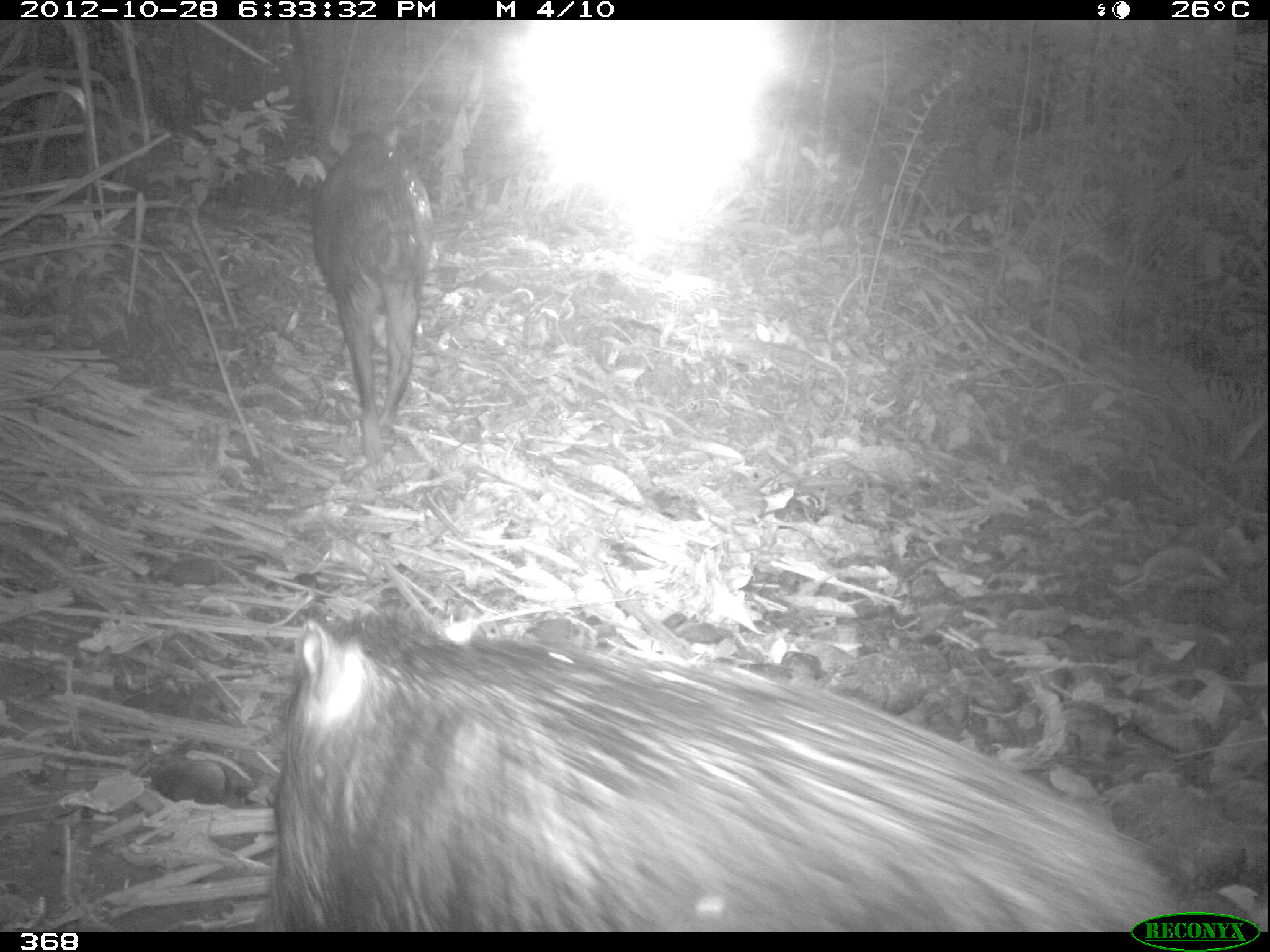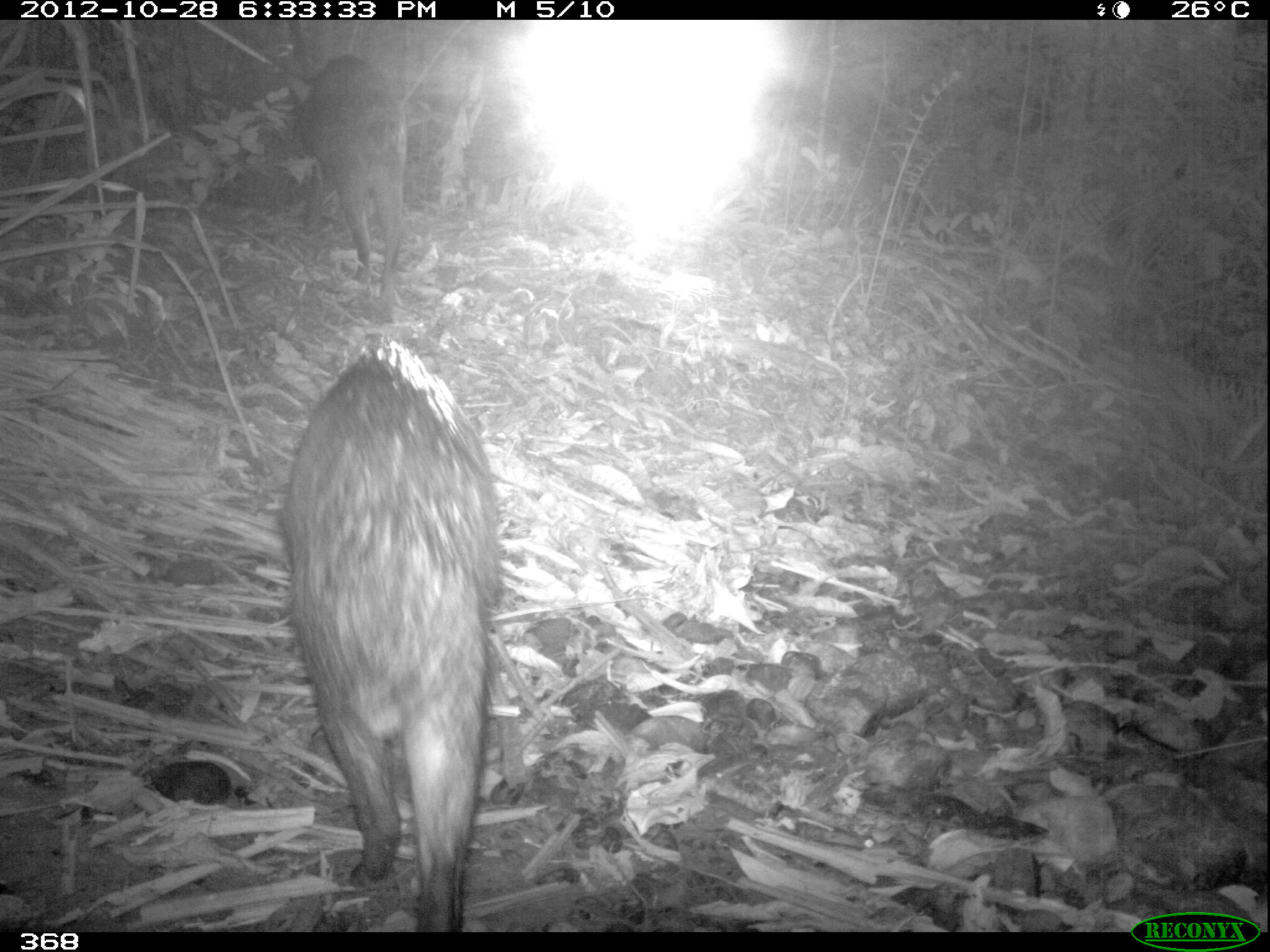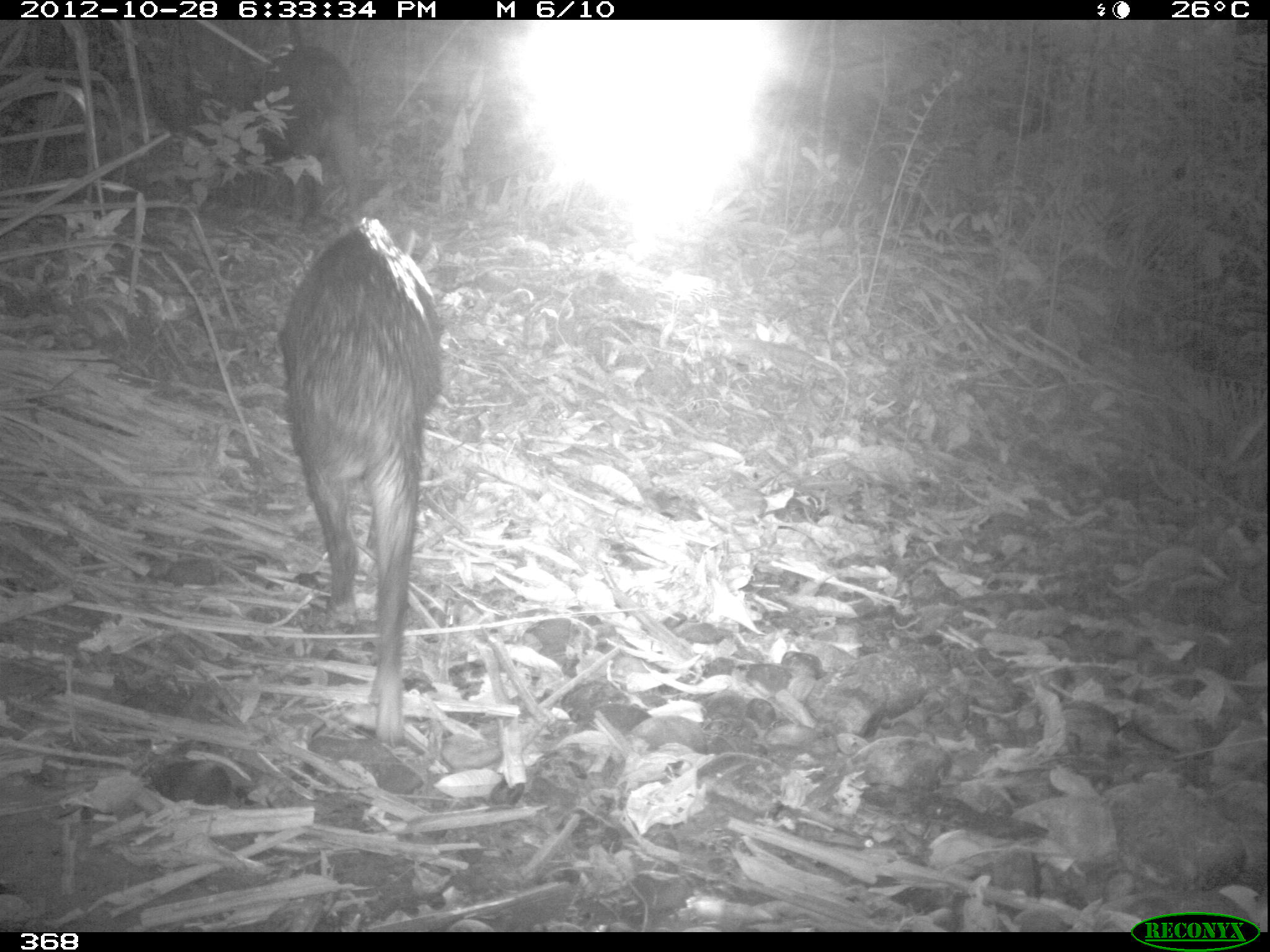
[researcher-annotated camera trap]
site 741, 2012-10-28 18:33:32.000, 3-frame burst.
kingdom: Animalia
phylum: Chordata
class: Mammalia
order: Artiodactyla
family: Tayassuidae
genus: Tayassu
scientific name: Tayassu pecari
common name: white-lipped peccary